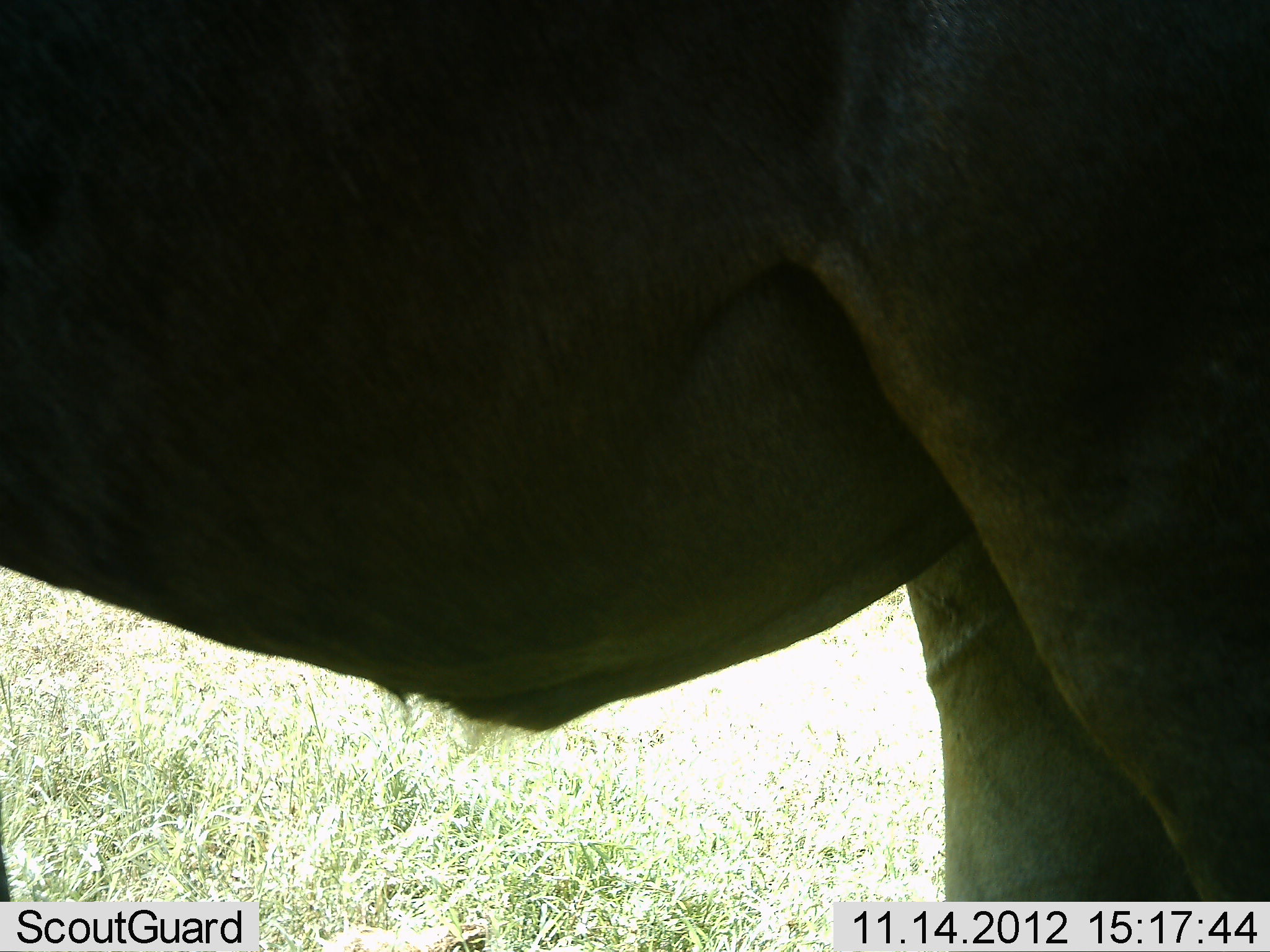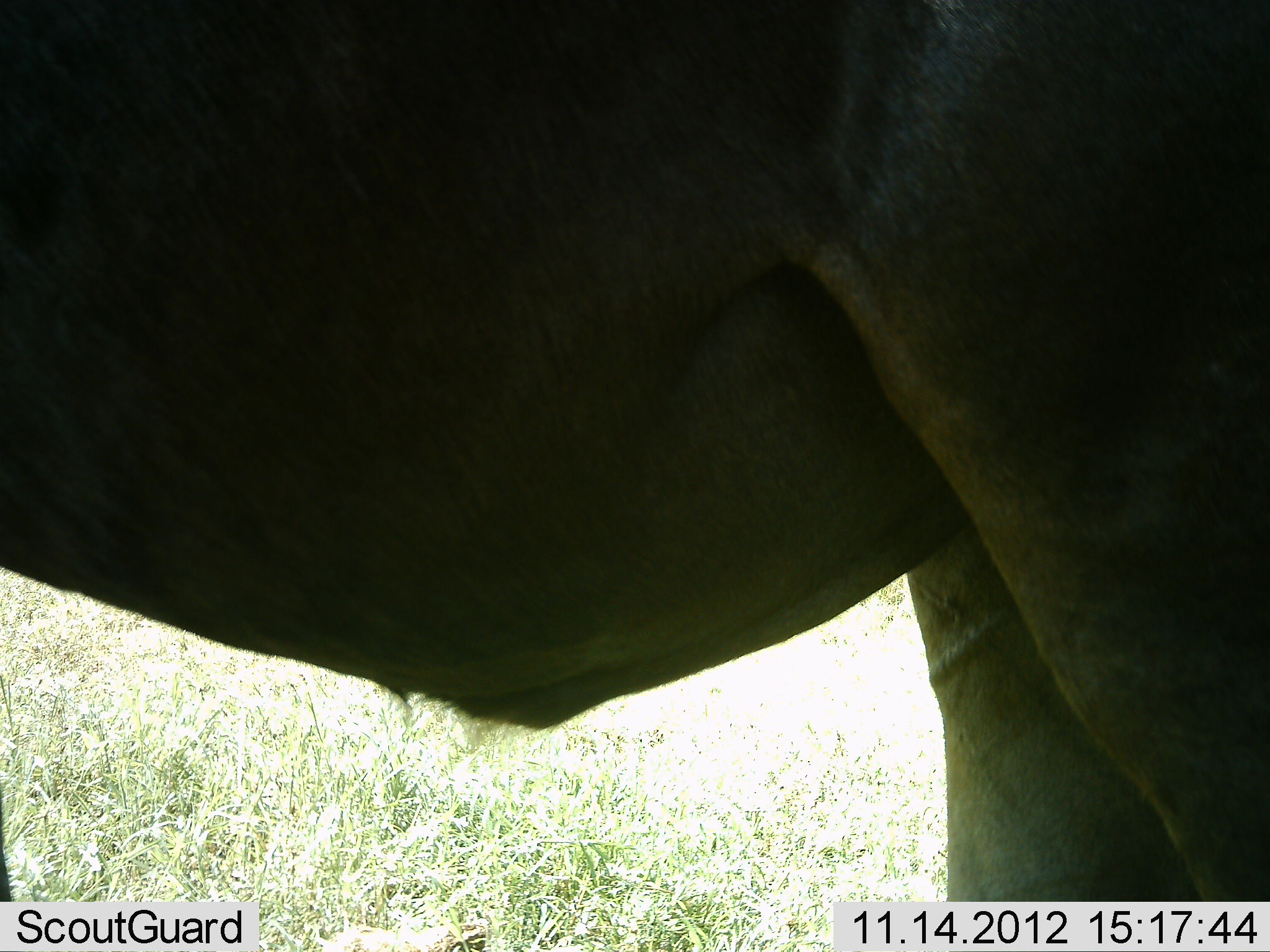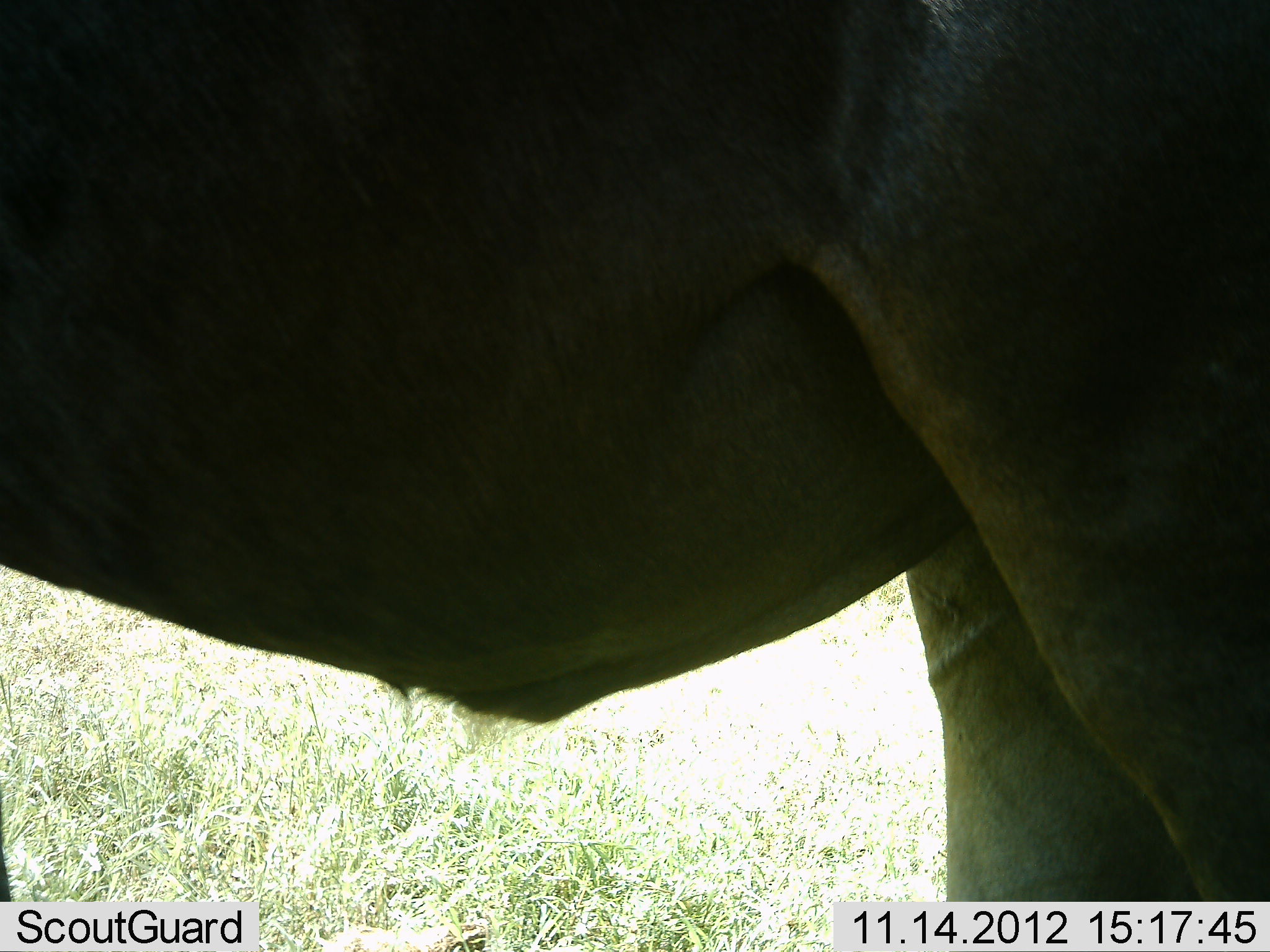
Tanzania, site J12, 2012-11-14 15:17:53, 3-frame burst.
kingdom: Animalia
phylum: Chordata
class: Mammalia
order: Artiodactyla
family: Bovidae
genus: Connochaetes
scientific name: Connochaetes taurinus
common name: blue wildebeest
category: wildebeest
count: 1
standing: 100%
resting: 0%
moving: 0%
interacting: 0%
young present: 0%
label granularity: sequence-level